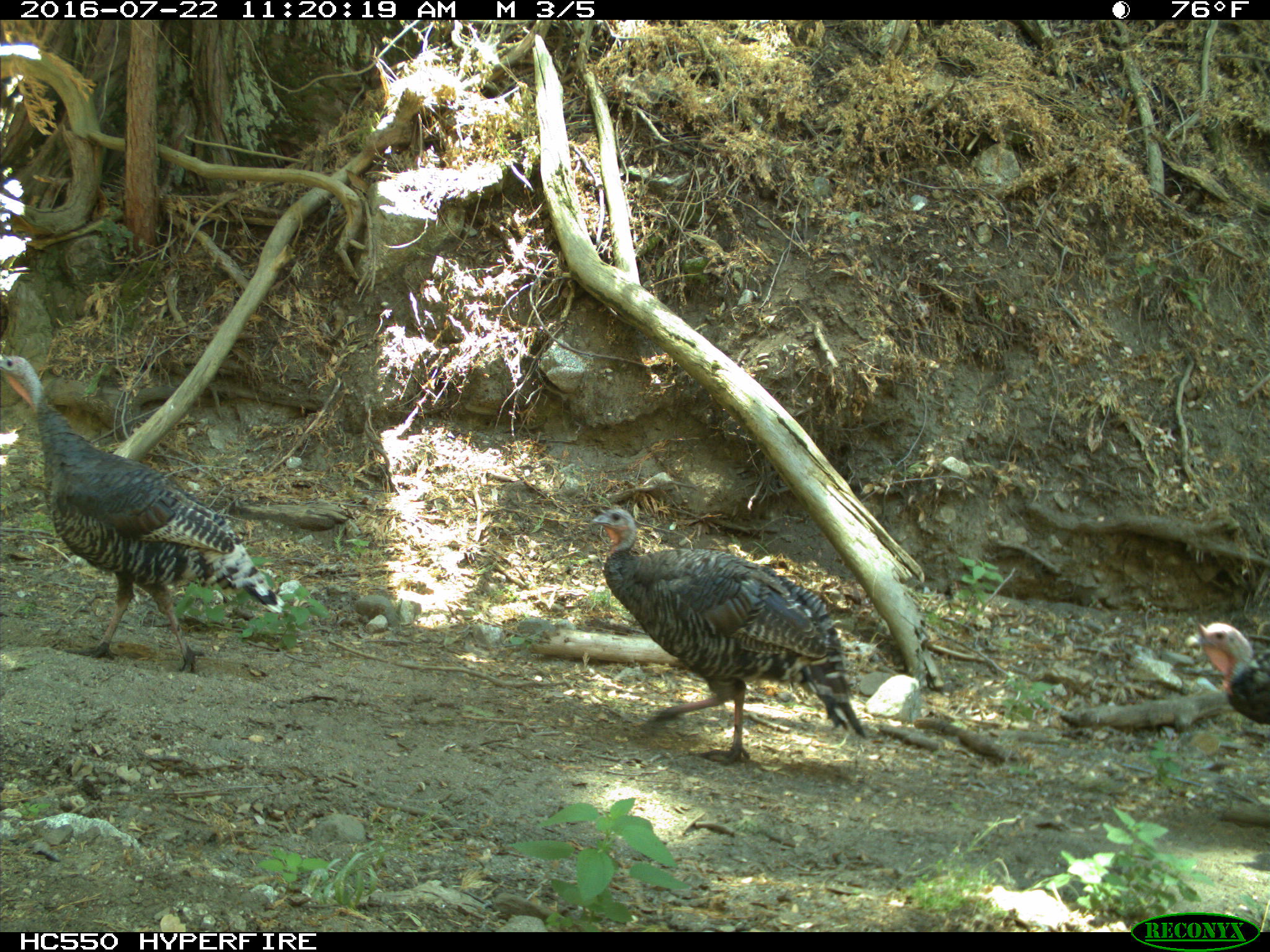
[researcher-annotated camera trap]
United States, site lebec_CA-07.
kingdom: Animalia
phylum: Chordata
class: Aves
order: Galliformes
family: Phasianidae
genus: Meleagris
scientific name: Meleagris gallopavo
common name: wild turkey